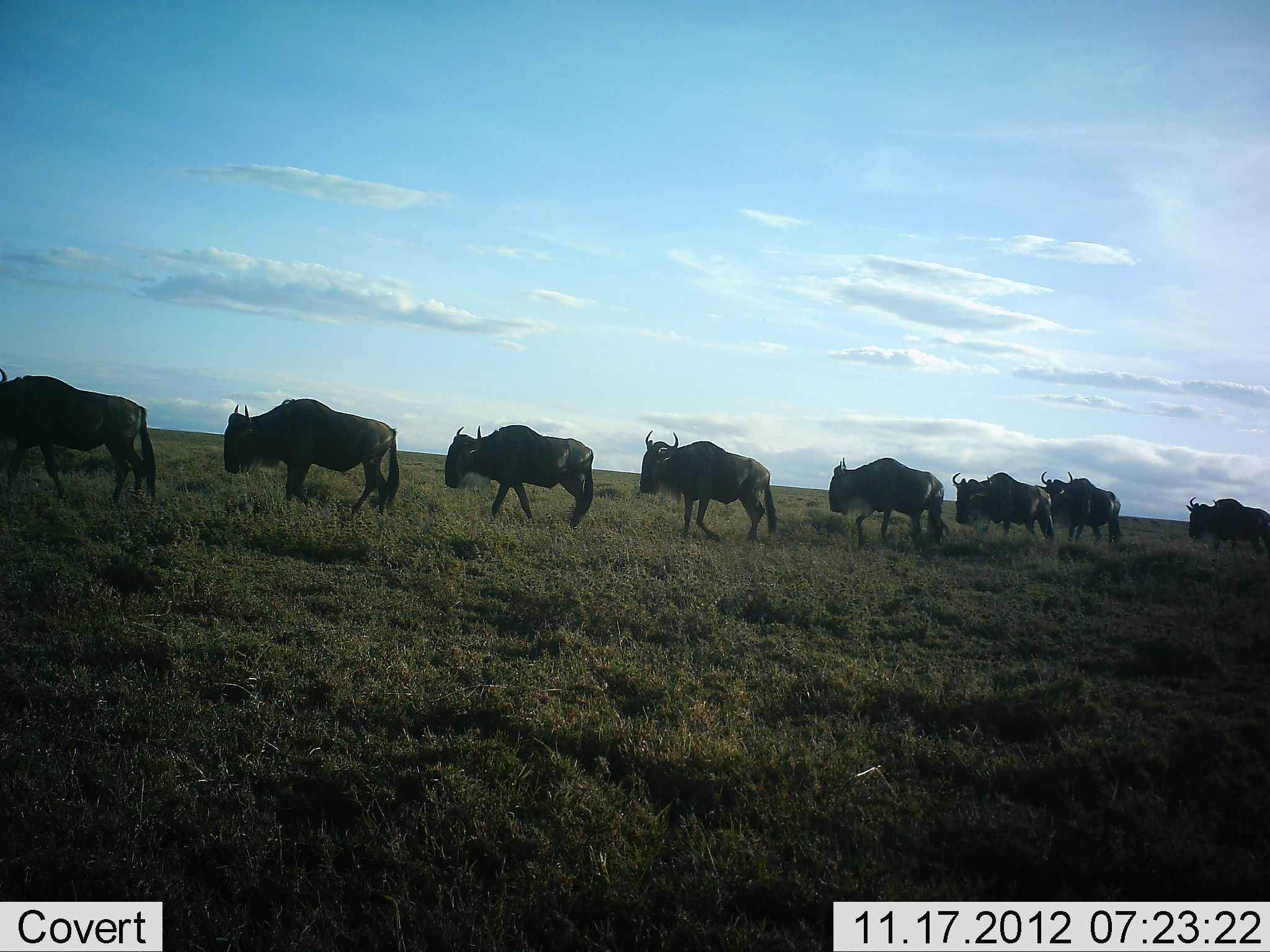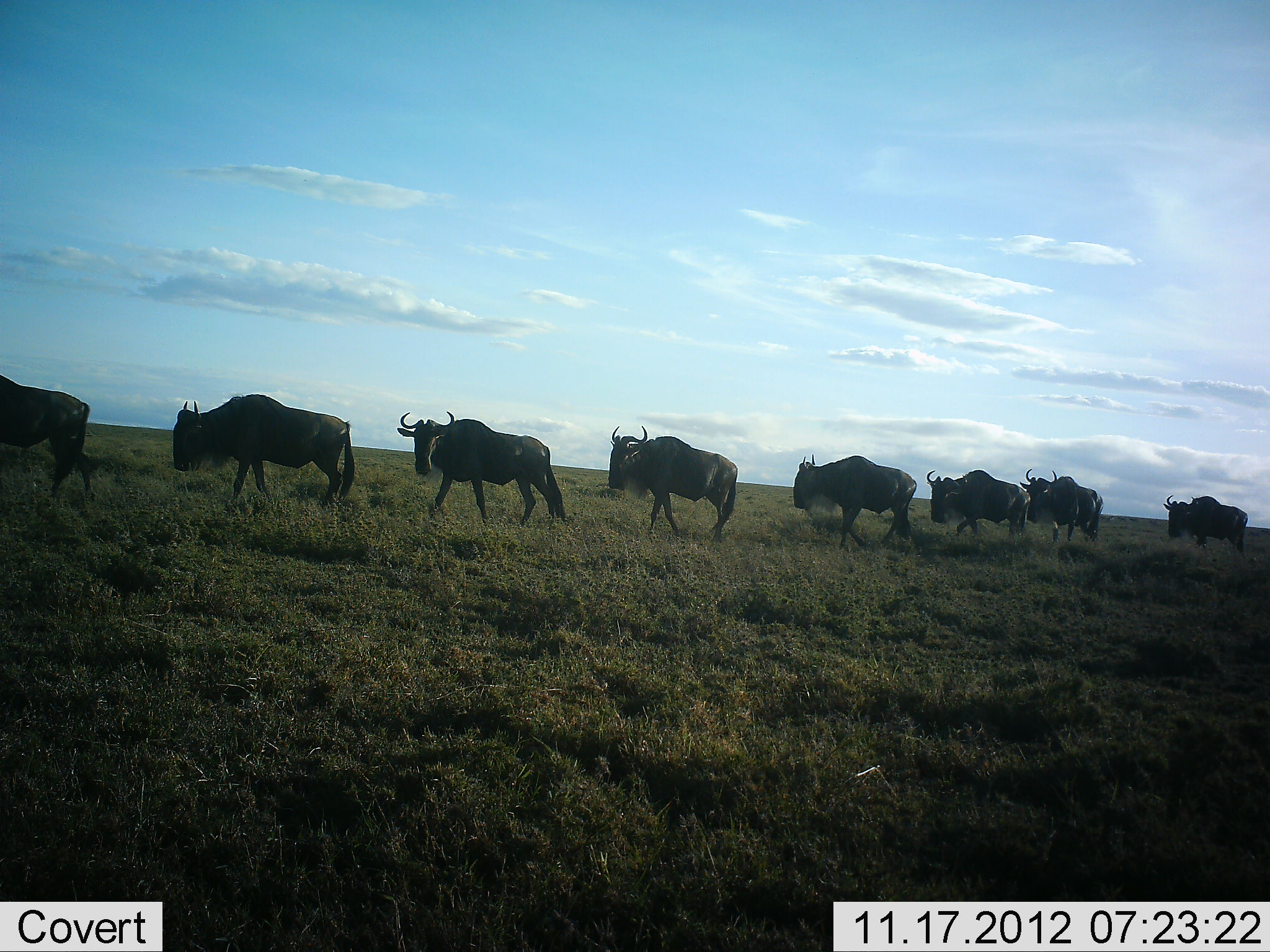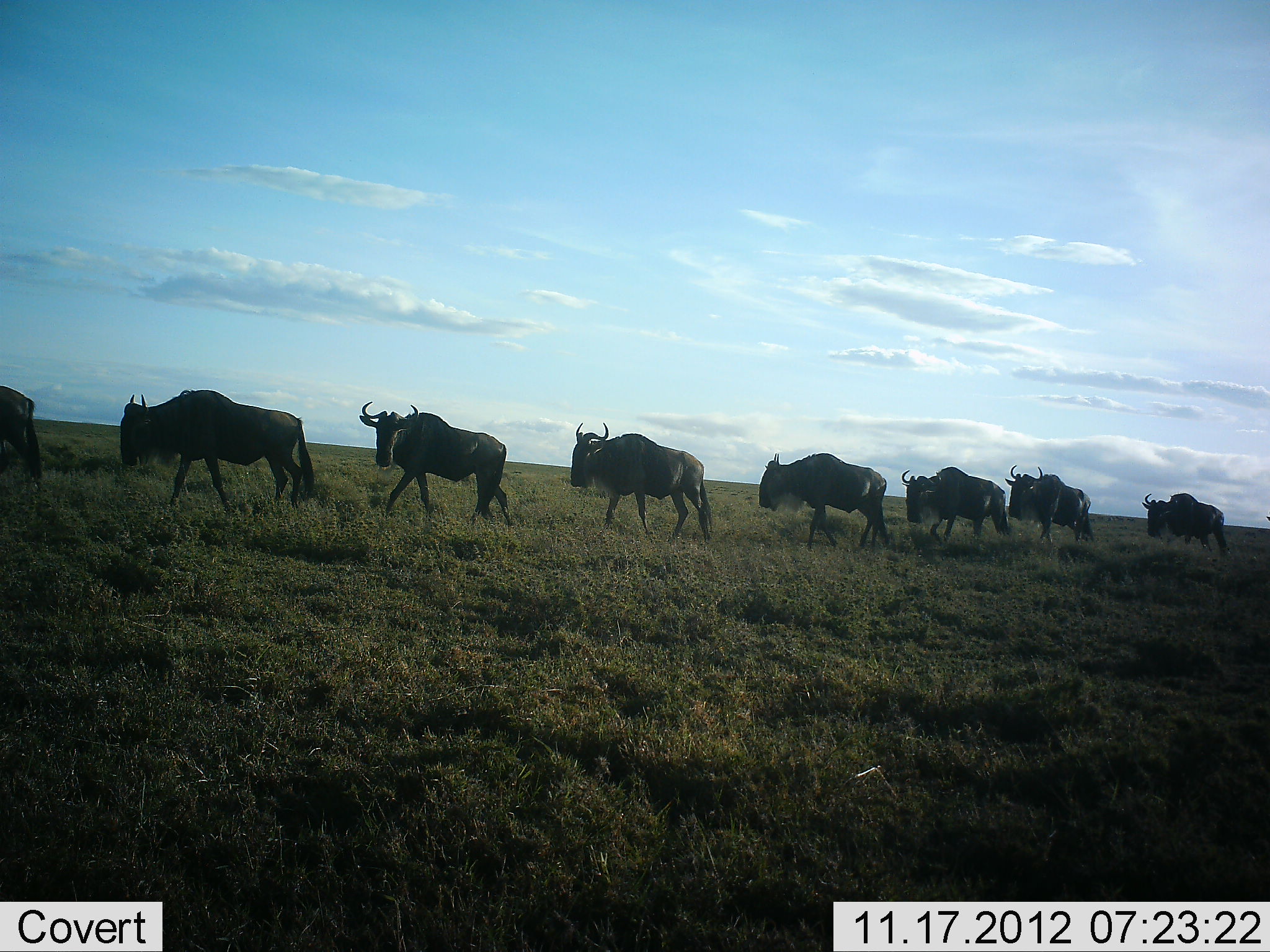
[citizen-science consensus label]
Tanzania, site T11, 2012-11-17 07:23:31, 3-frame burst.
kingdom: Animalia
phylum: Chordata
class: Mammalia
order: Artiodactyla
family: Bovidae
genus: Connochaetes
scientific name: Connochaetes taurinus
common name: blue wildebeest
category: wildebeest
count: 8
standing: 0%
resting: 0%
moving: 100%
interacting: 0%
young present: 0%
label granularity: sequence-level